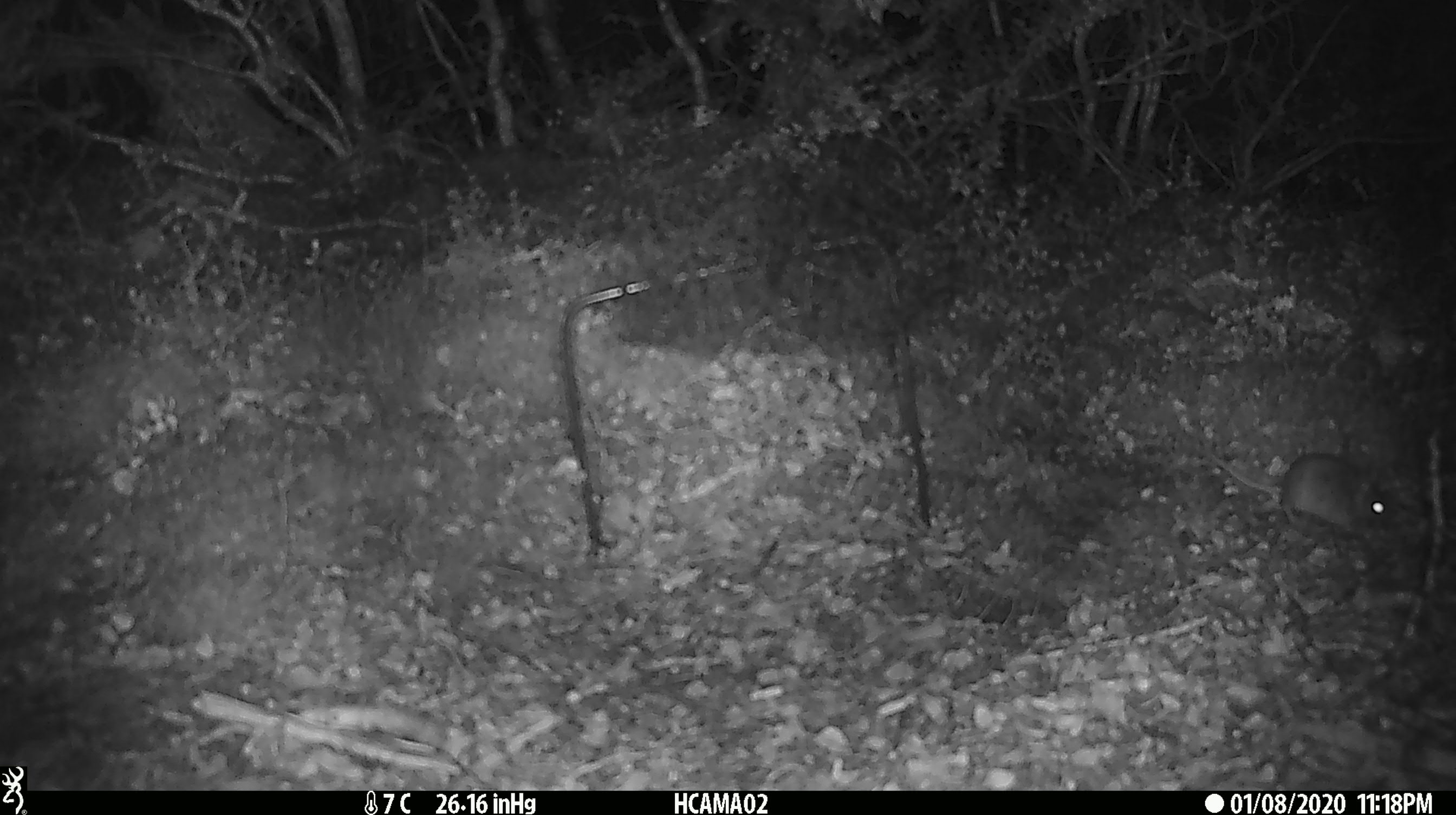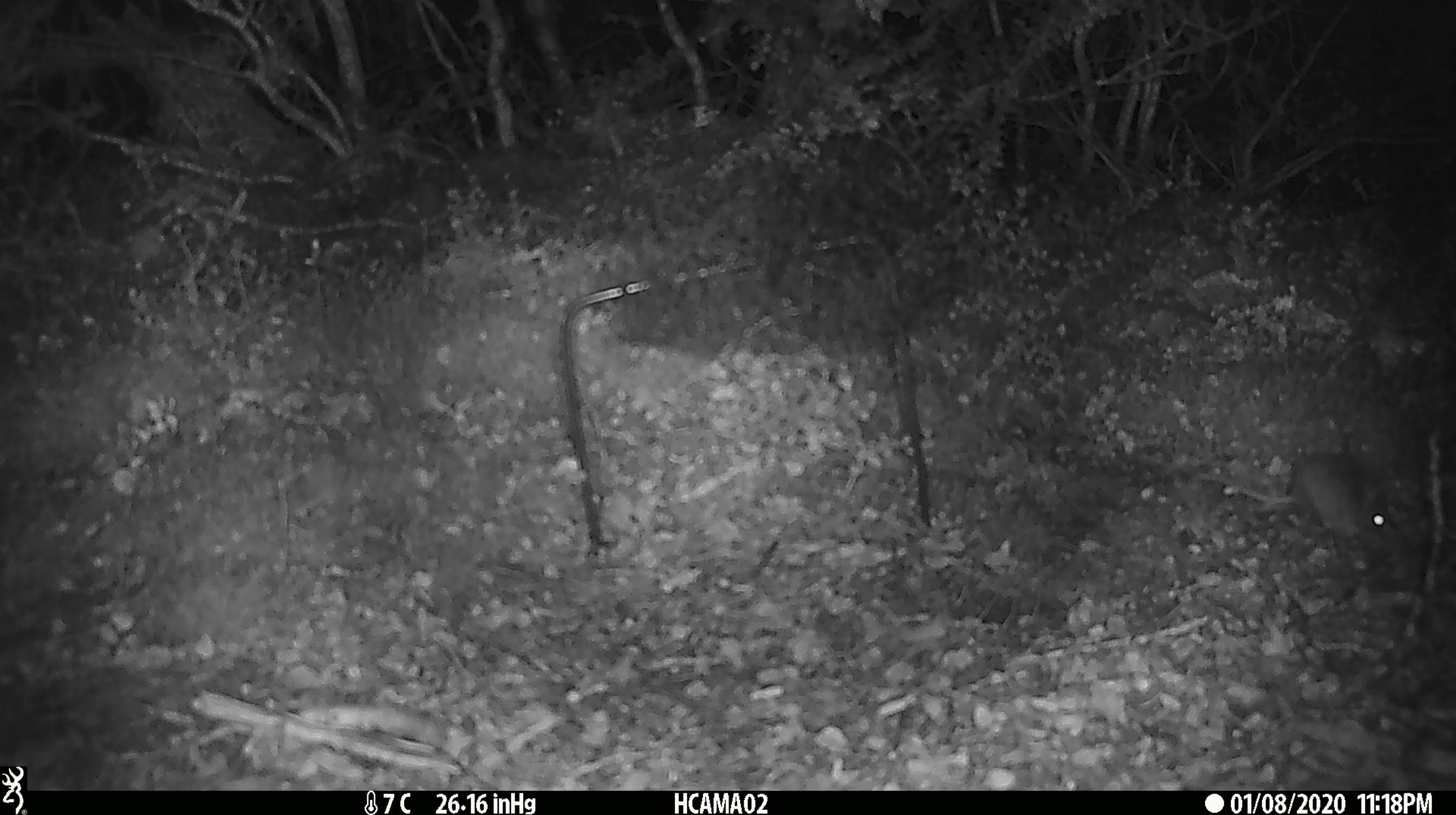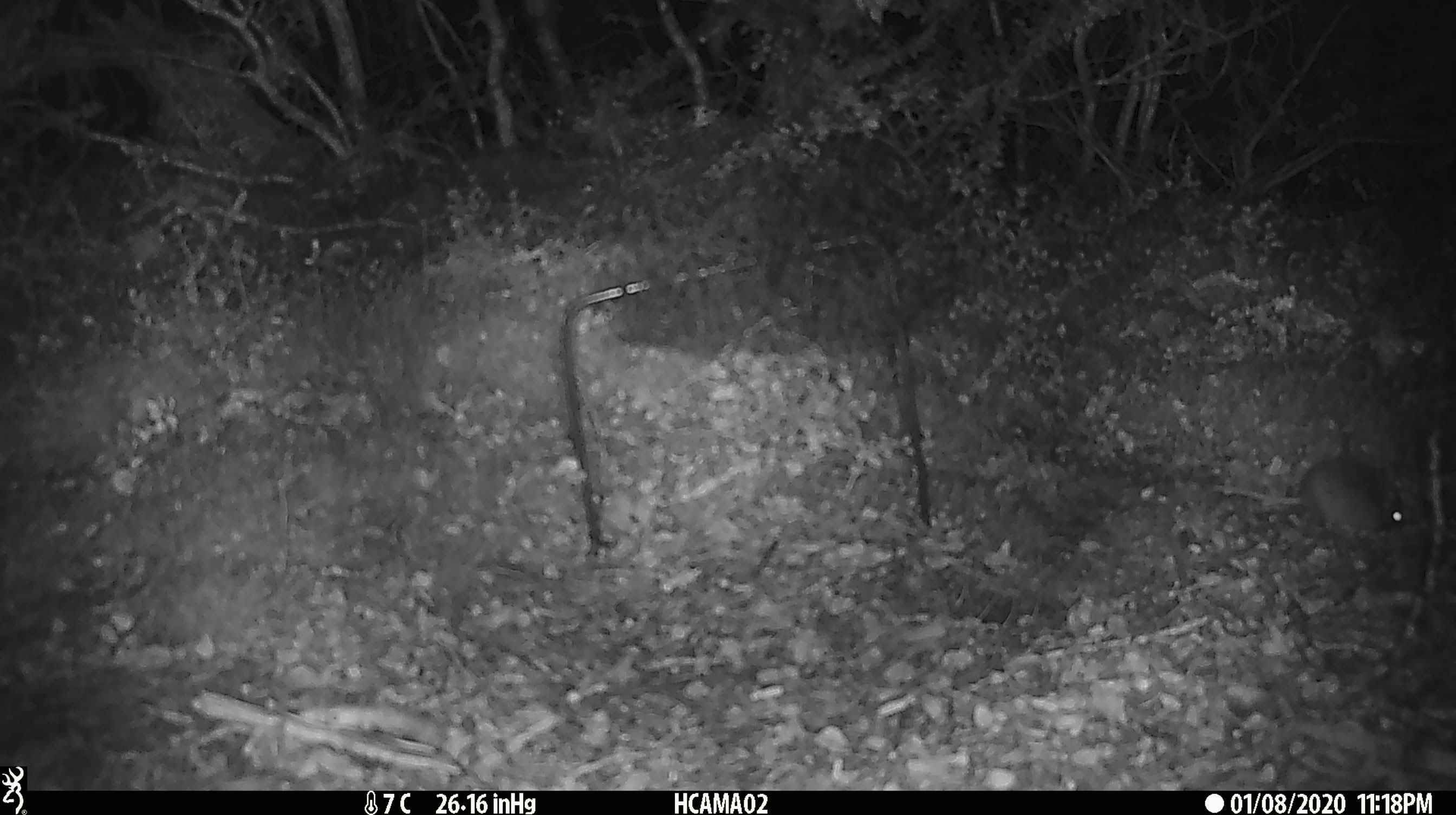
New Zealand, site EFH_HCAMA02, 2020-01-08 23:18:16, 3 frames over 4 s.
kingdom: Animalia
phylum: Chordata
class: Mammalia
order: Rodentia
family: Muridae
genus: Mus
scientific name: Mus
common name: mouse